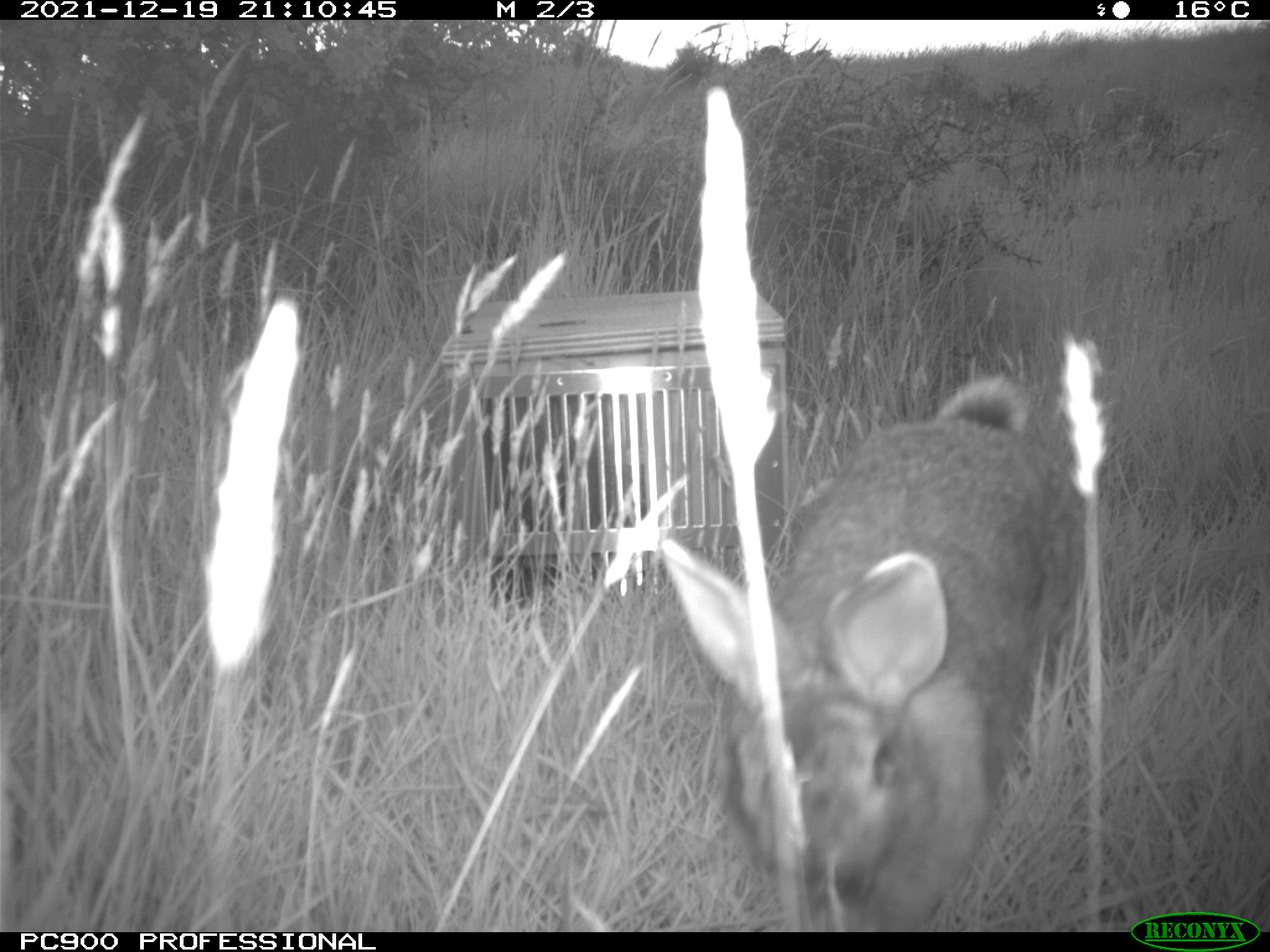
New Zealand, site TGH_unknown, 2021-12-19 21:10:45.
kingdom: Animalia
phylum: Chordata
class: Mammalia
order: Lagomorpha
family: Leporidae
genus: Oryctolagus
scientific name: Oryctolagus cuniculus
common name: european rabbit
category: rabbit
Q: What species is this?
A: Rabbit (european rabbit) (Oryctolagus cuniculus).